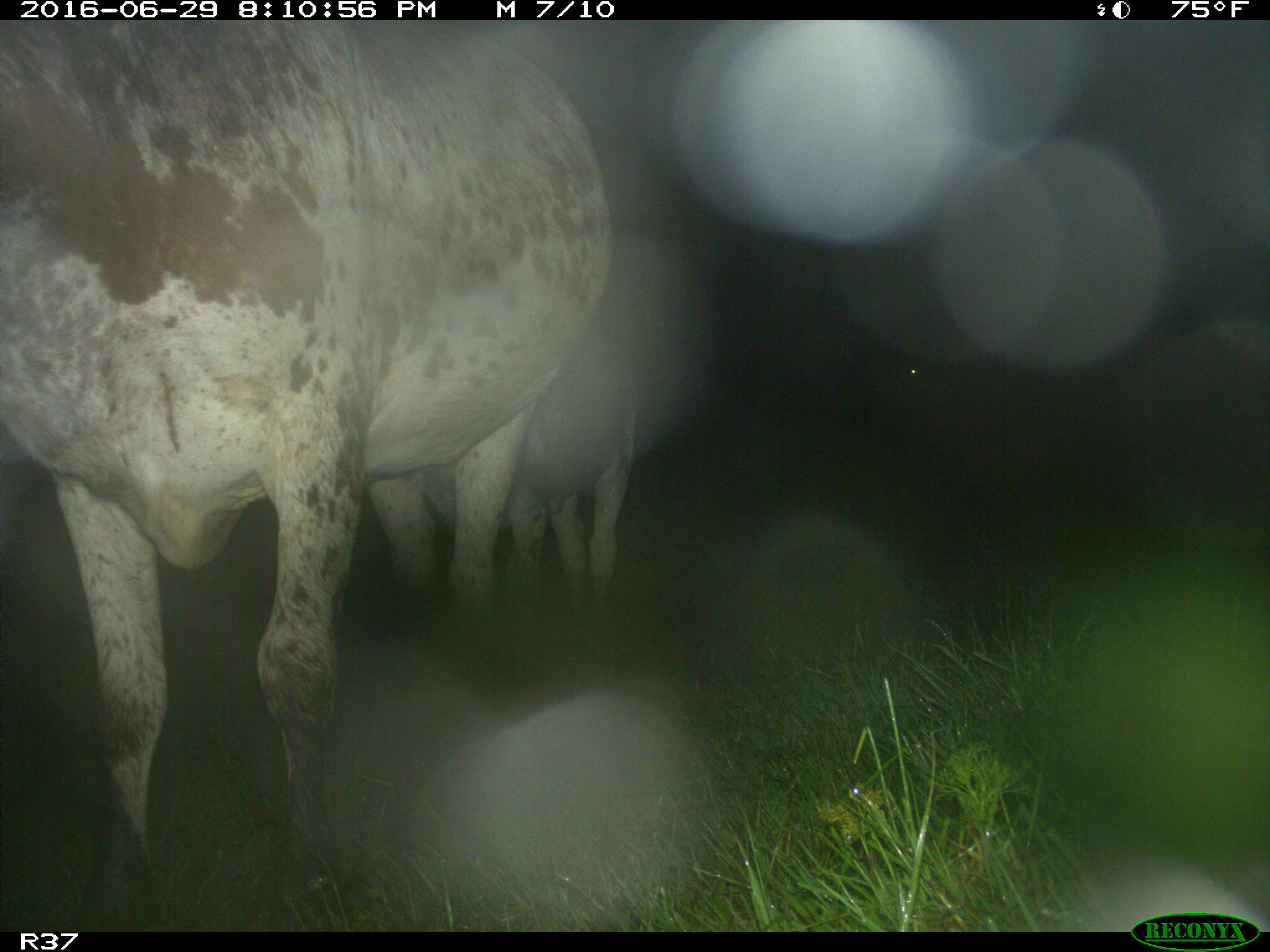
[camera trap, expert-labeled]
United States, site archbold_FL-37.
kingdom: Animalia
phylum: Chordata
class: Mammalia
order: Artiodactyla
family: Bovidae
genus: Bos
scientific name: Bos taurus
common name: domestic cow